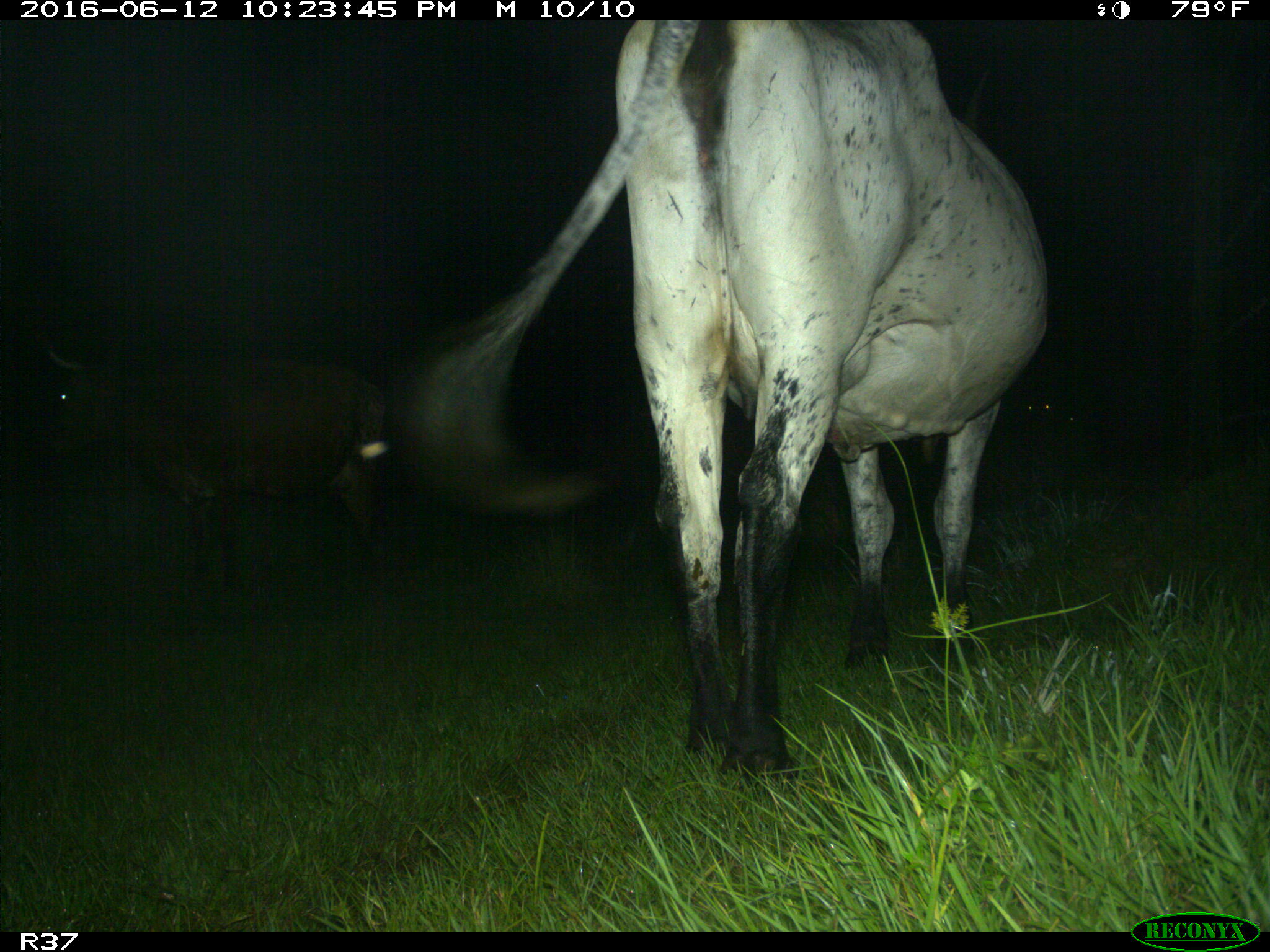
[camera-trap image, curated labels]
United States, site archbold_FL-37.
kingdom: Animalia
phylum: Chordata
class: Mammalia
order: Artiodactyla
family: Bovidae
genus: Bos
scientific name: Bos taurus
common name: domestic cow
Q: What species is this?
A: Bos taurus (domestic cow).